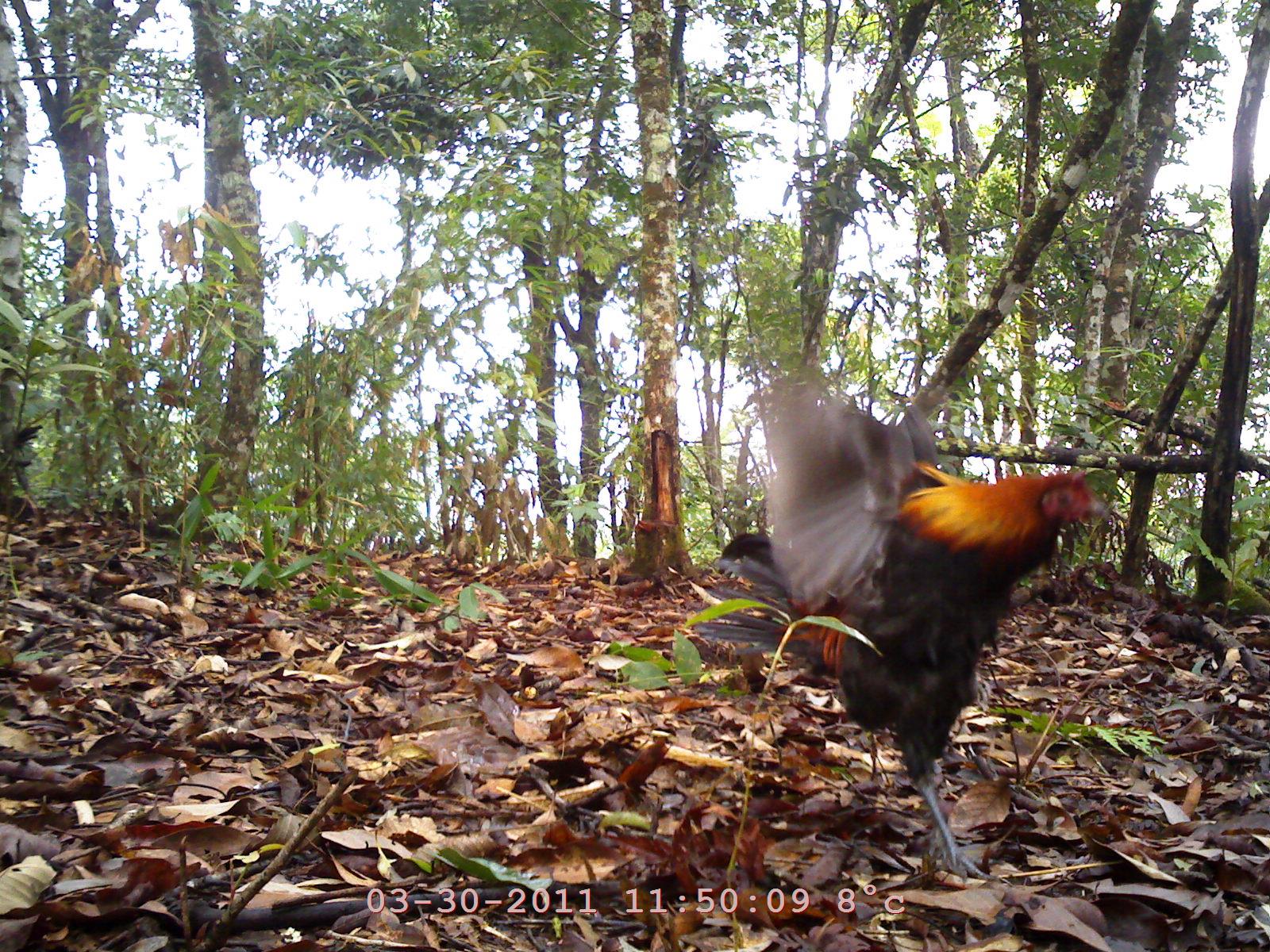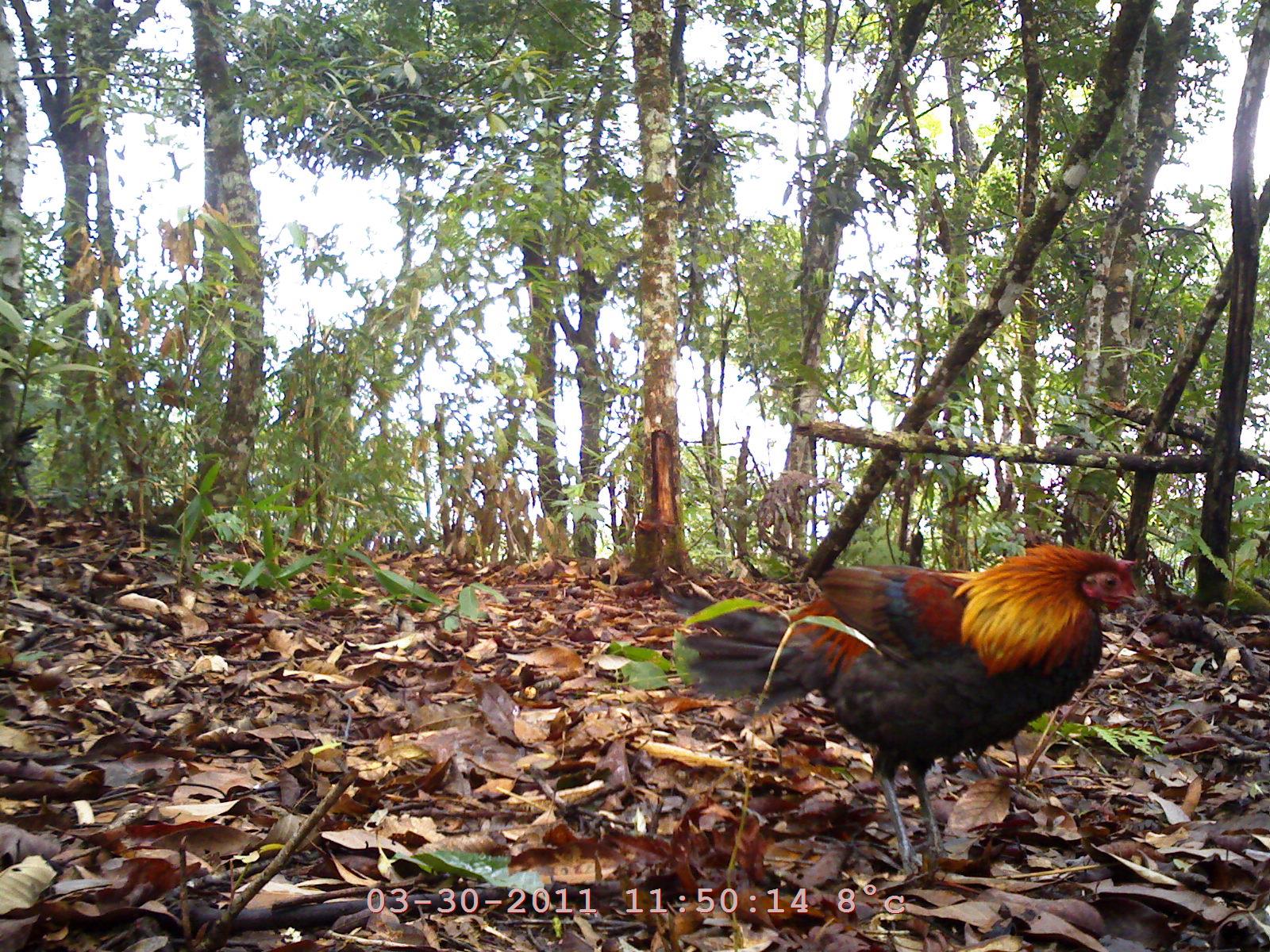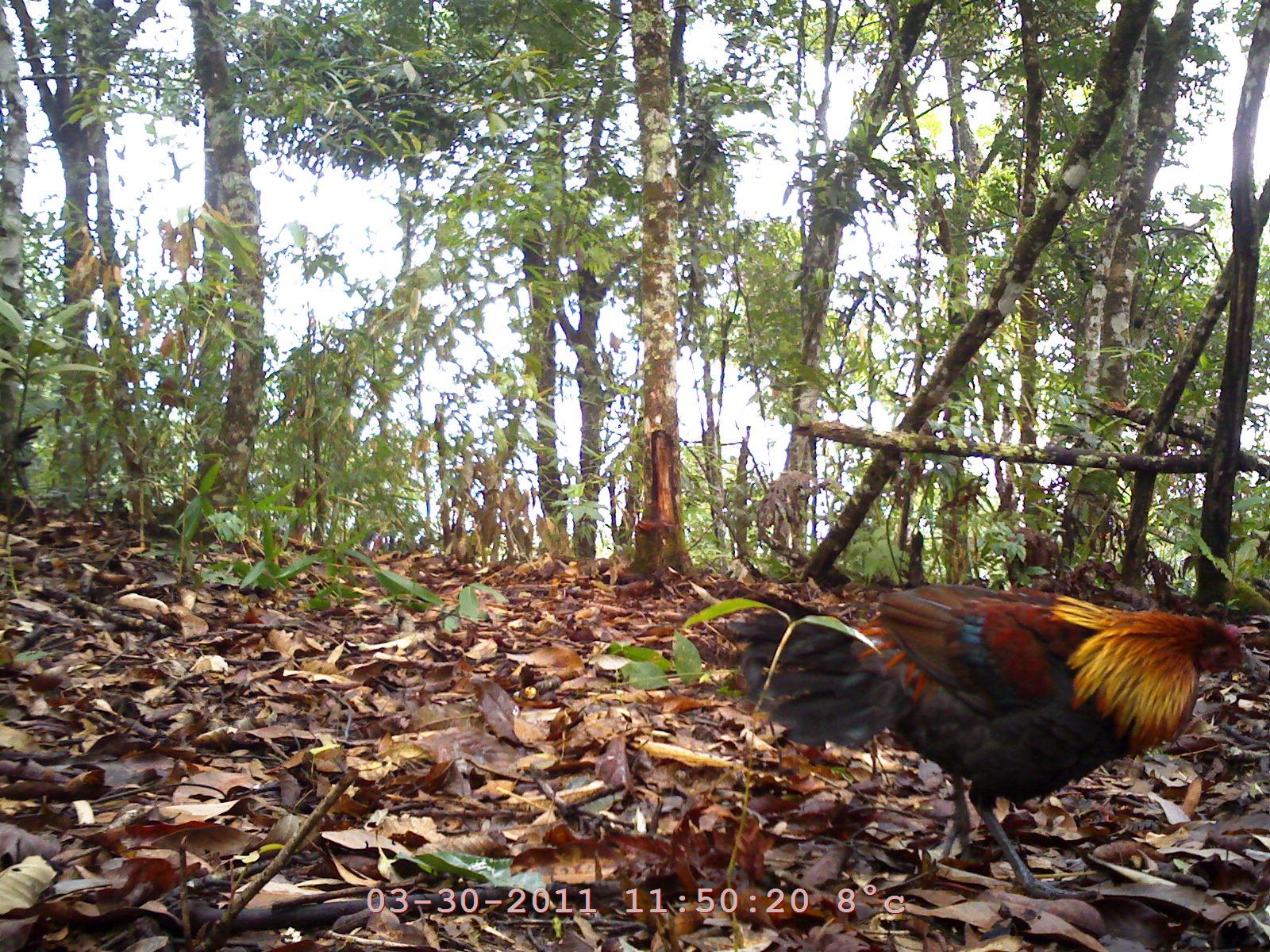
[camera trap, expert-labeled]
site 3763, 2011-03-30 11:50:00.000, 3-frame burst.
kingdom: Animalia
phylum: Chordata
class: Aves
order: Galliformes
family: Phasianidae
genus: Gallus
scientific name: Gallus gallus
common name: red junglefowl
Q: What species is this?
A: Gallus gallus (red junglefowl).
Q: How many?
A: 1.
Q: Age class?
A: Adult.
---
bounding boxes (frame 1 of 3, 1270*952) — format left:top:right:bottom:
gallus gallus: 688:362:1105:881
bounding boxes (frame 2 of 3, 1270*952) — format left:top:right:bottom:
gallus gallus: 649:538:1146:878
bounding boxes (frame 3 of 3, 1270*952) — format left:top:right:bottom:
gallus gallus: 723:573:1263:896